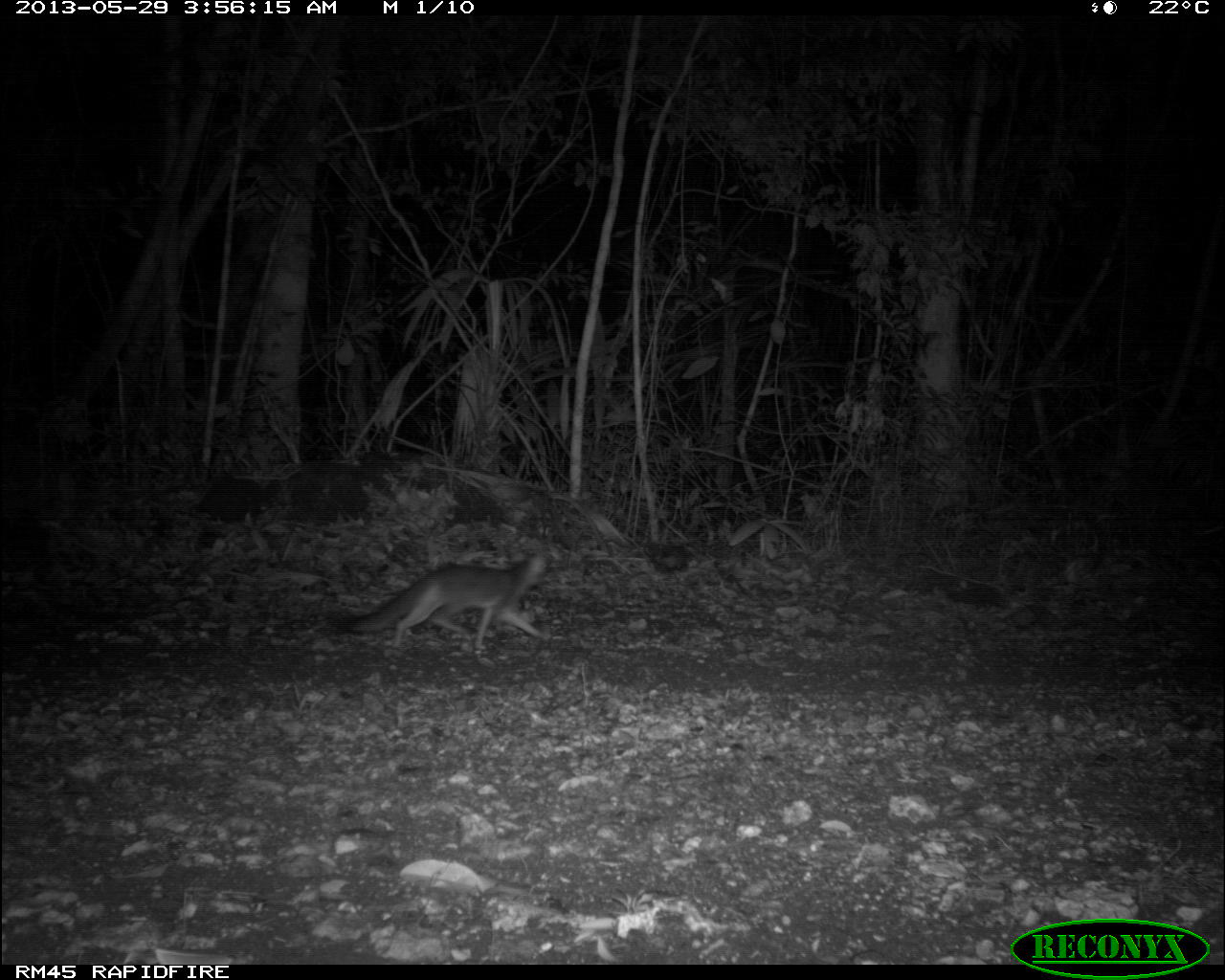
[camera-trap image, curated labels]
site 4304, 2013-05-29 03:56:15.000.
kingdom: Animalia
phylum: Chordata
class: Mammalia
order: Carnivora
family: Canidae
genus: Urocyon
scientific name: Urocyon cinereoargenteus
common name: gray fox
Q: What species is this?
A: Urocyon cinereoargenteus (gray fox).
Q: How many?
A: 1.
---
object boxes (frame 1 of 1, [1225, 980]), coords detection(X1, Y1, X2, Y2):
urocyon cinereoargenteus: detection(346, 549, 552, 651)